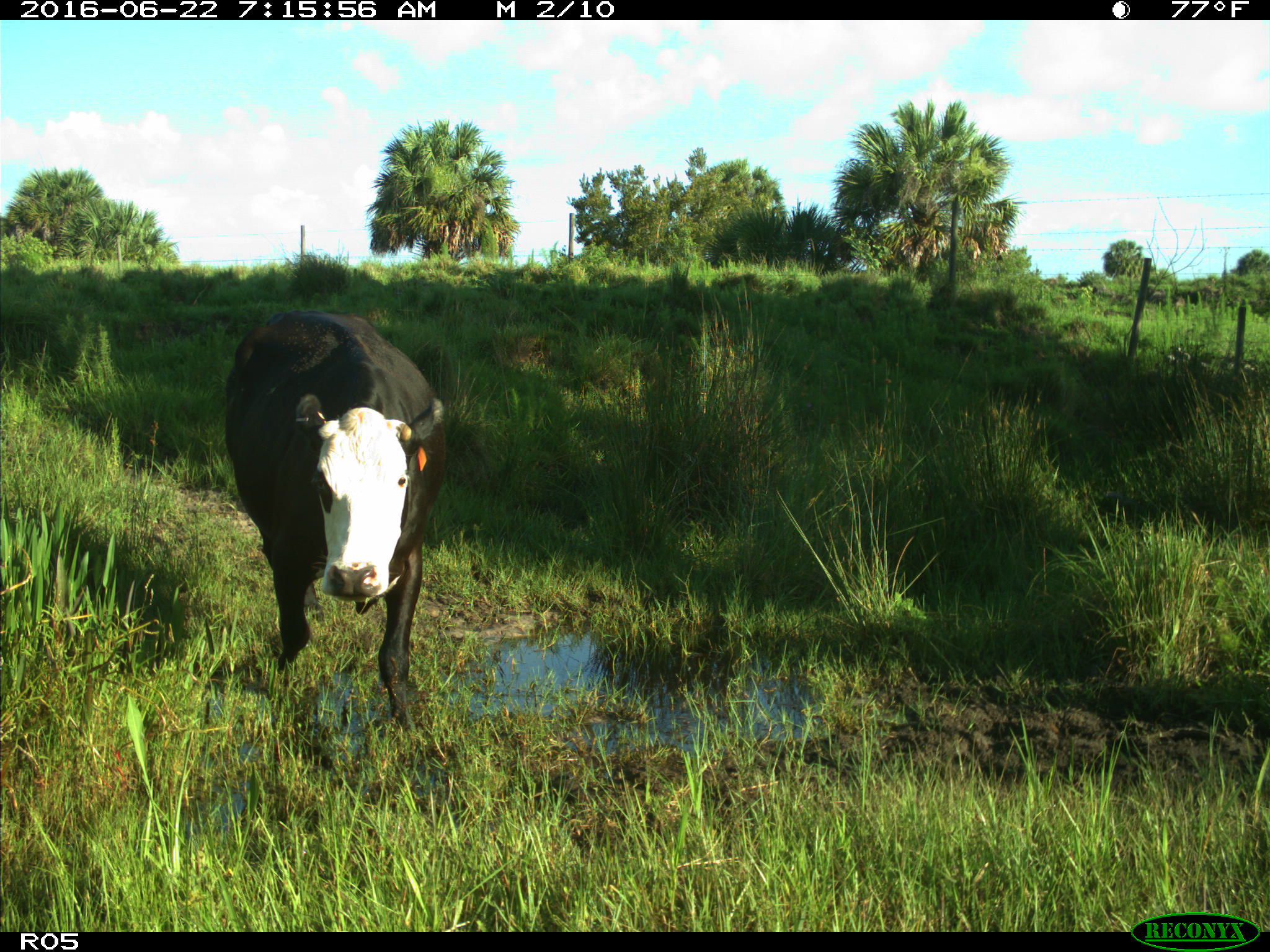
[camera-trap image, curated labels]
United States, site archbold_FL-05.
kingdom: Animalia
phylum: Chordata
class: Mammalia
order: Artiodactyla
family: Bovidae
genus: Bos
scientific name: Bos taurus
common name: domestic cow